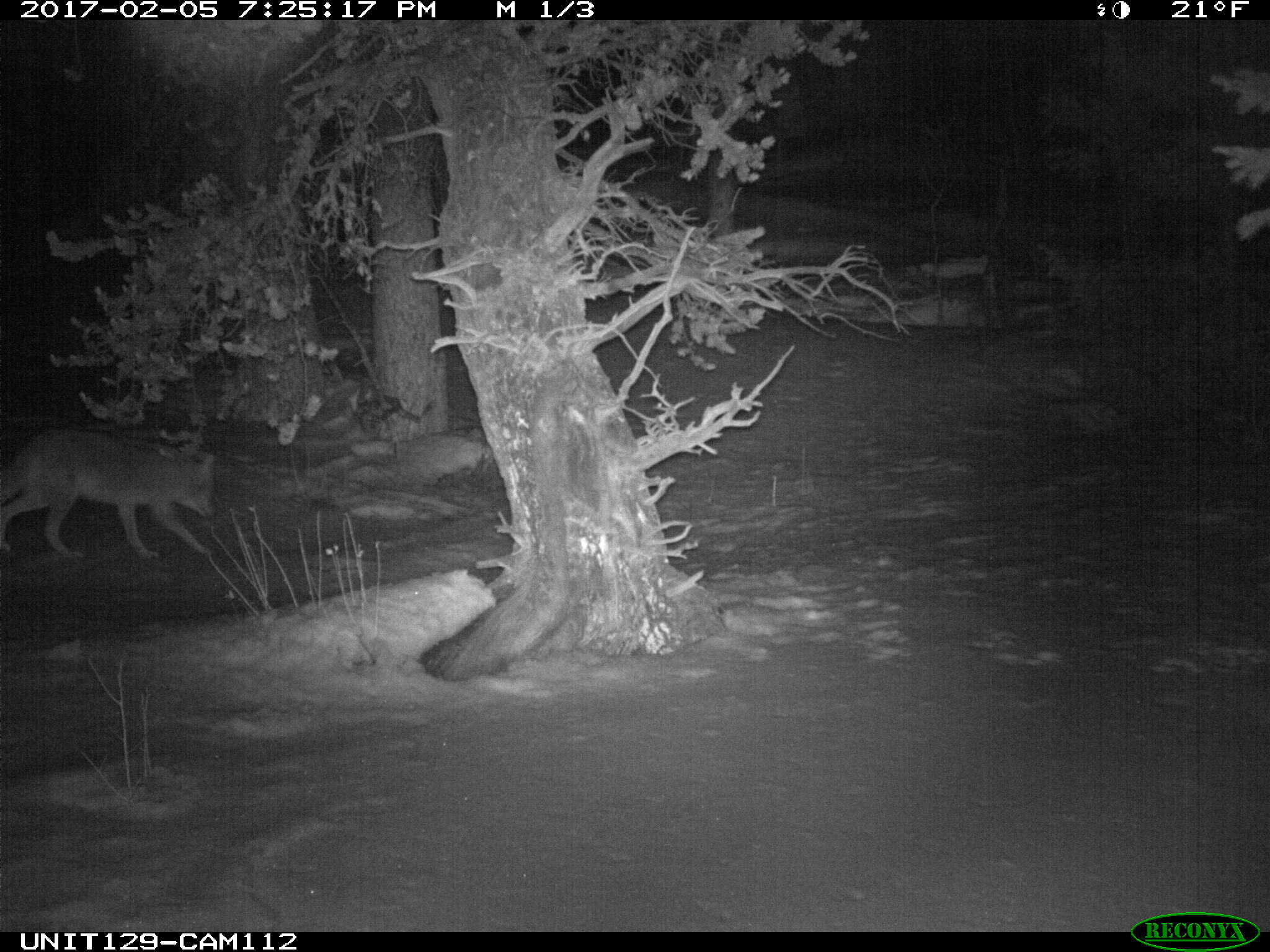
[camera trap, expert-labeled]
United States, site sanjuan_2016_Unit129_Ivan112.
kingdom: Animalia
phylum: Chordata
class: Mammalia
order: Carnivora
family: Canidae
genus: Canis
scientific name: Canis latrans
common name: coyote